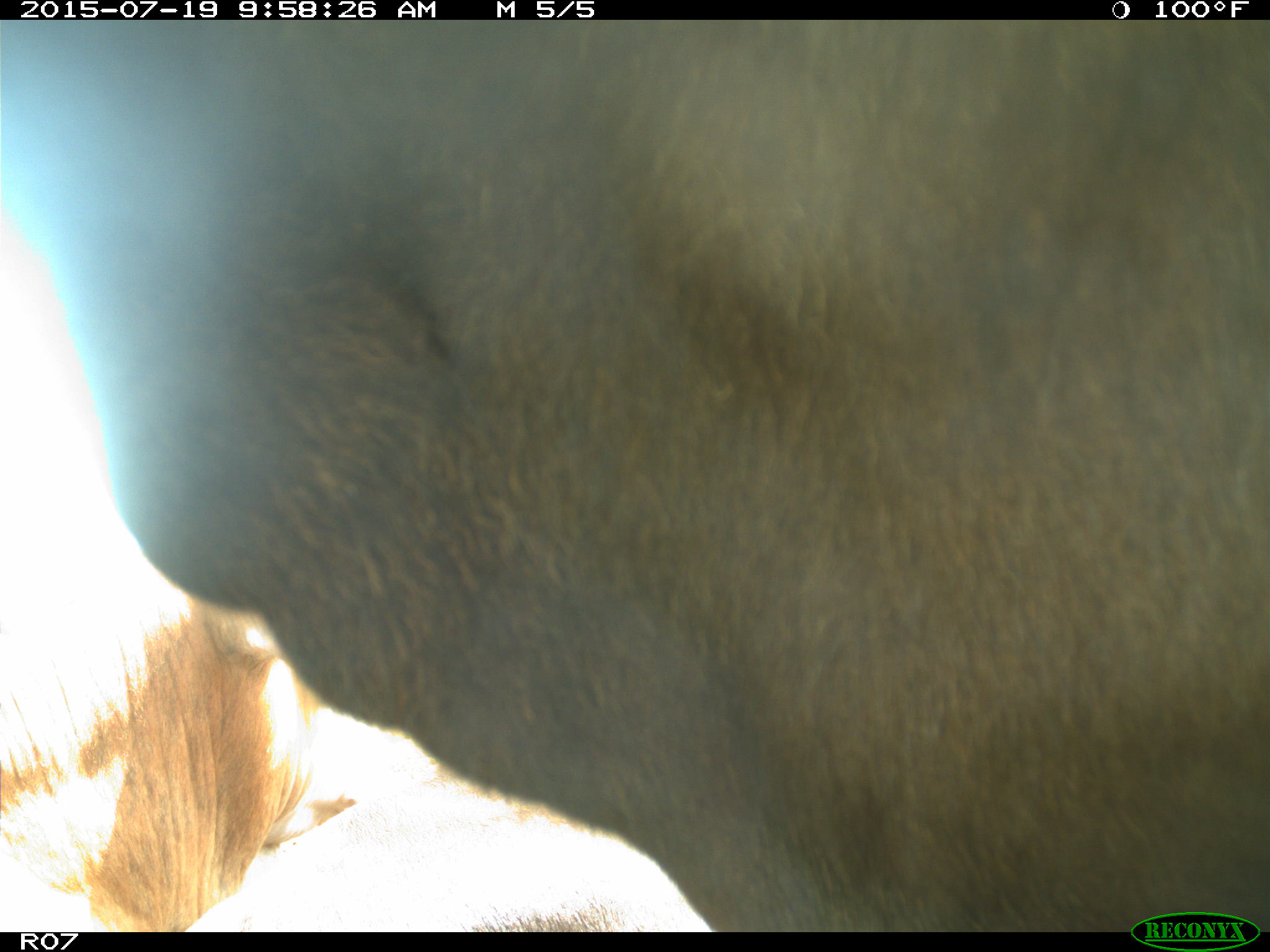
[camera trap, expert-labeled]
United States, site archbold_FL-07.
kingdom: Animalia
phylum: Chordata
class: Mammalia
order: Artiodactyla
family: Bovidae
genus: Bos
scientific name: Bos taurus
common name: domestic cow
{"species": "Bos taurus (domestic cow)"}